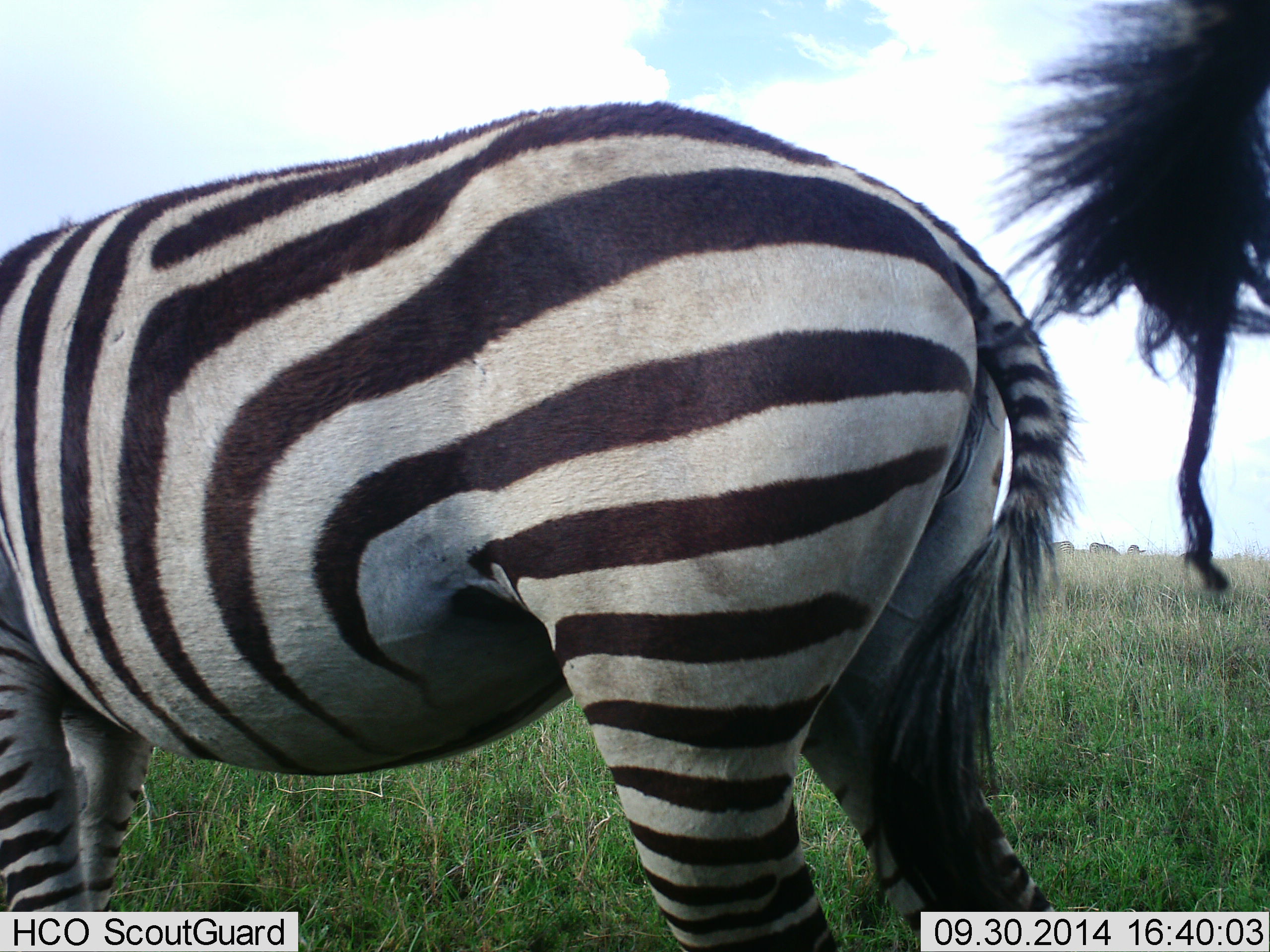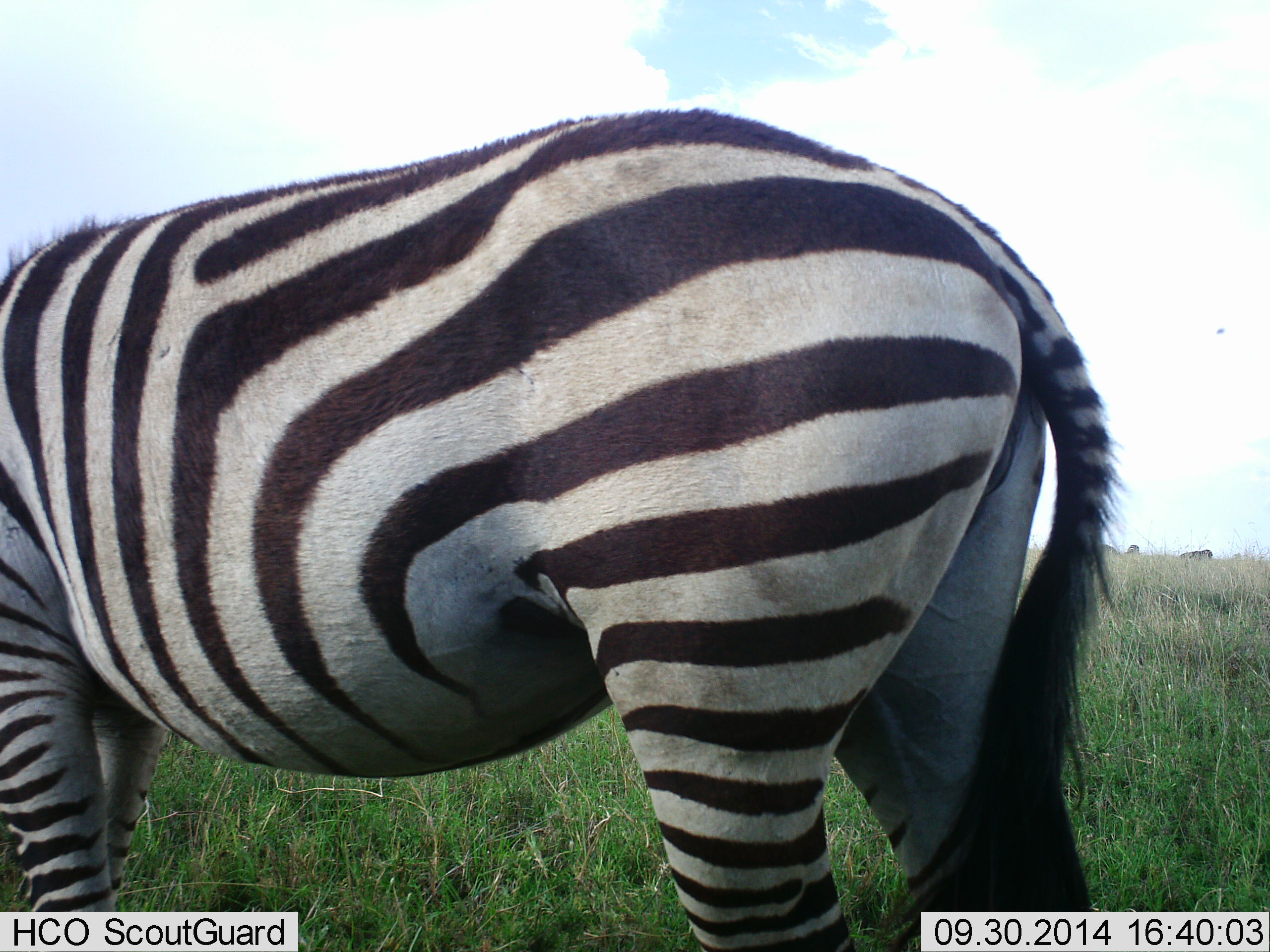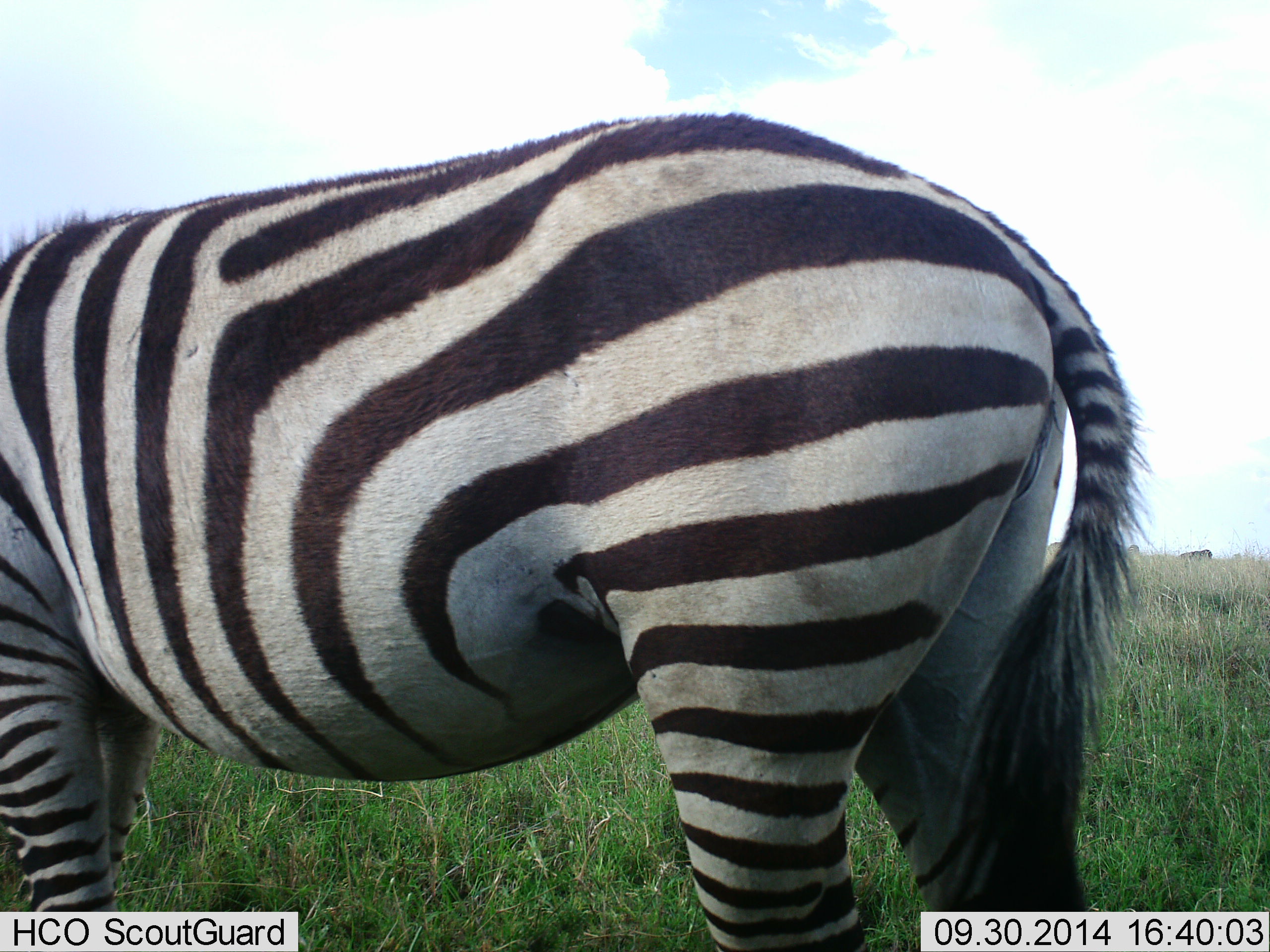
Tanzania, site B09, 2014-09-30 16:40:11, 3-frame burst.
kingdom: Animalia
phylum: Chordata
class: Mammalia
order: Perissodactyla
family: Equidae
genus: Equus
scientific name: Equus quagga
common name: plains zebra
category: zebra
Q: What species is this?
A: Zebra (plains zebra) (Equus quagga).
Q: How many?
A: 2.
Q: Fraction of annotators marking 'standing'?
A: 80%.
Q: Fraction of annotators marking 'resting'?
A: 0%.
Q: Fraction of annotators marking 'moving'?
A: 20%.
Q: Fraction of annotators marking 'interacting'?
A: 0%.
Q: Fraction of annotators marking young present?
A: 0%.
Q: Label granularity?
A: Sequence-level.